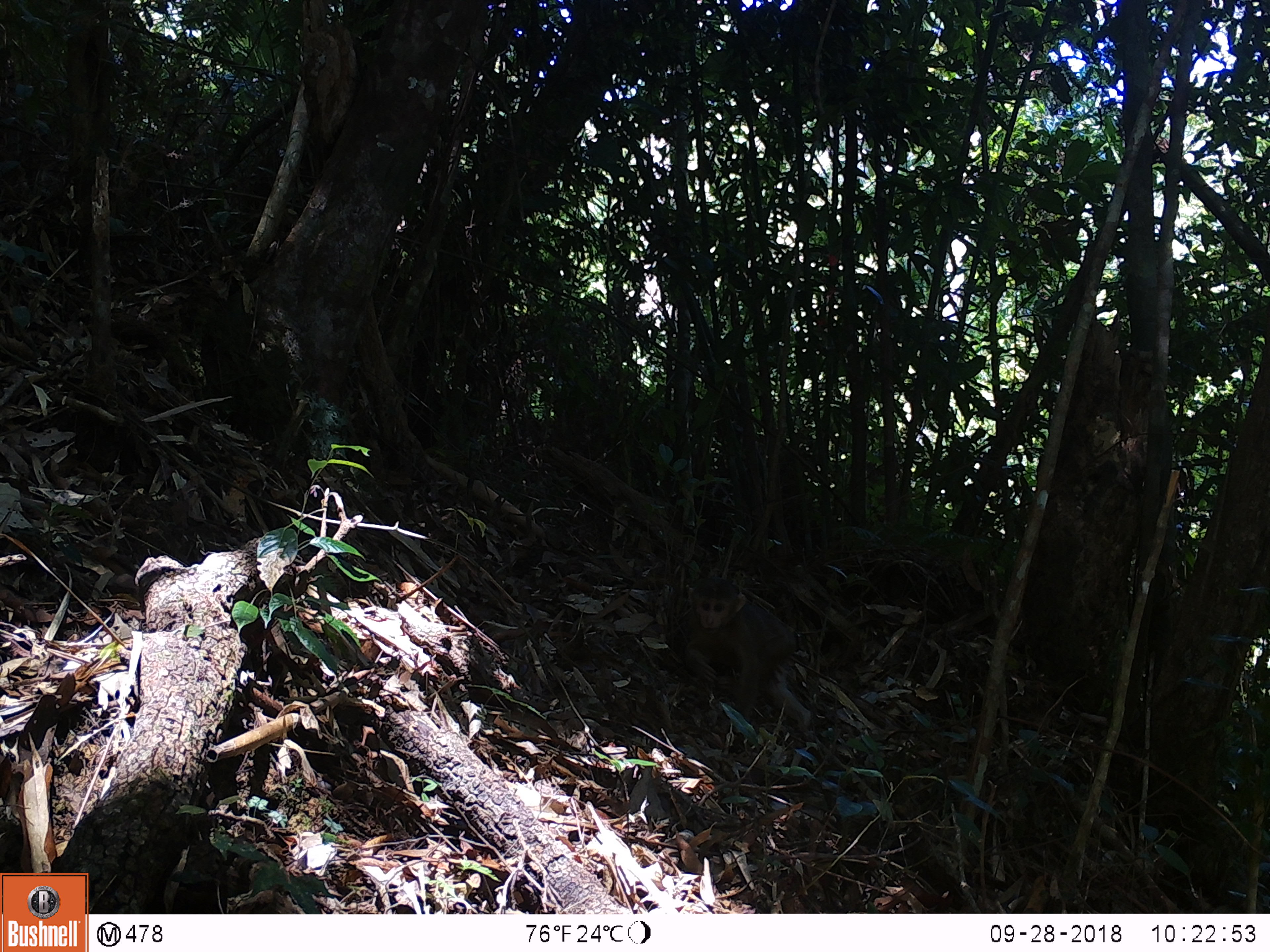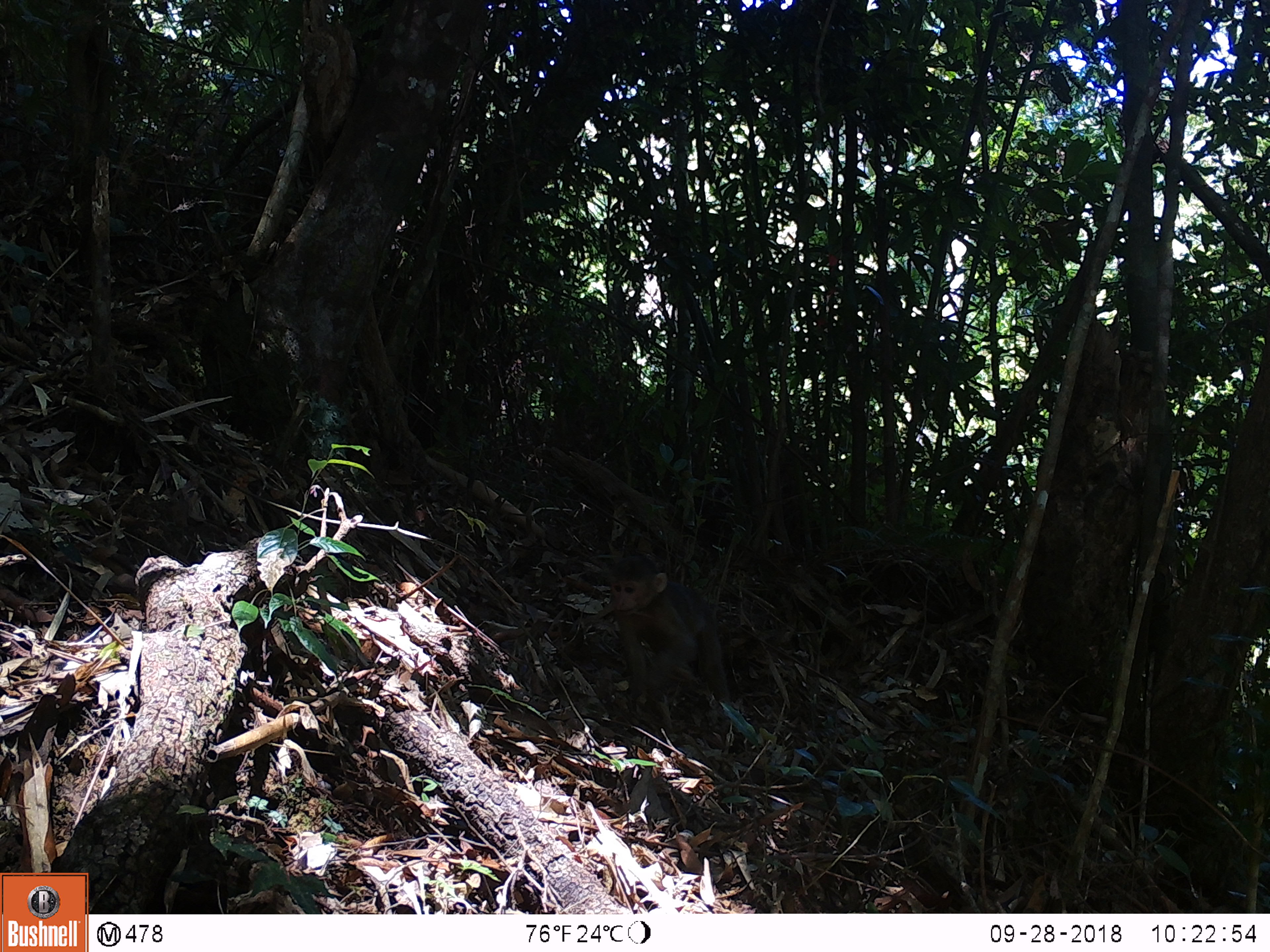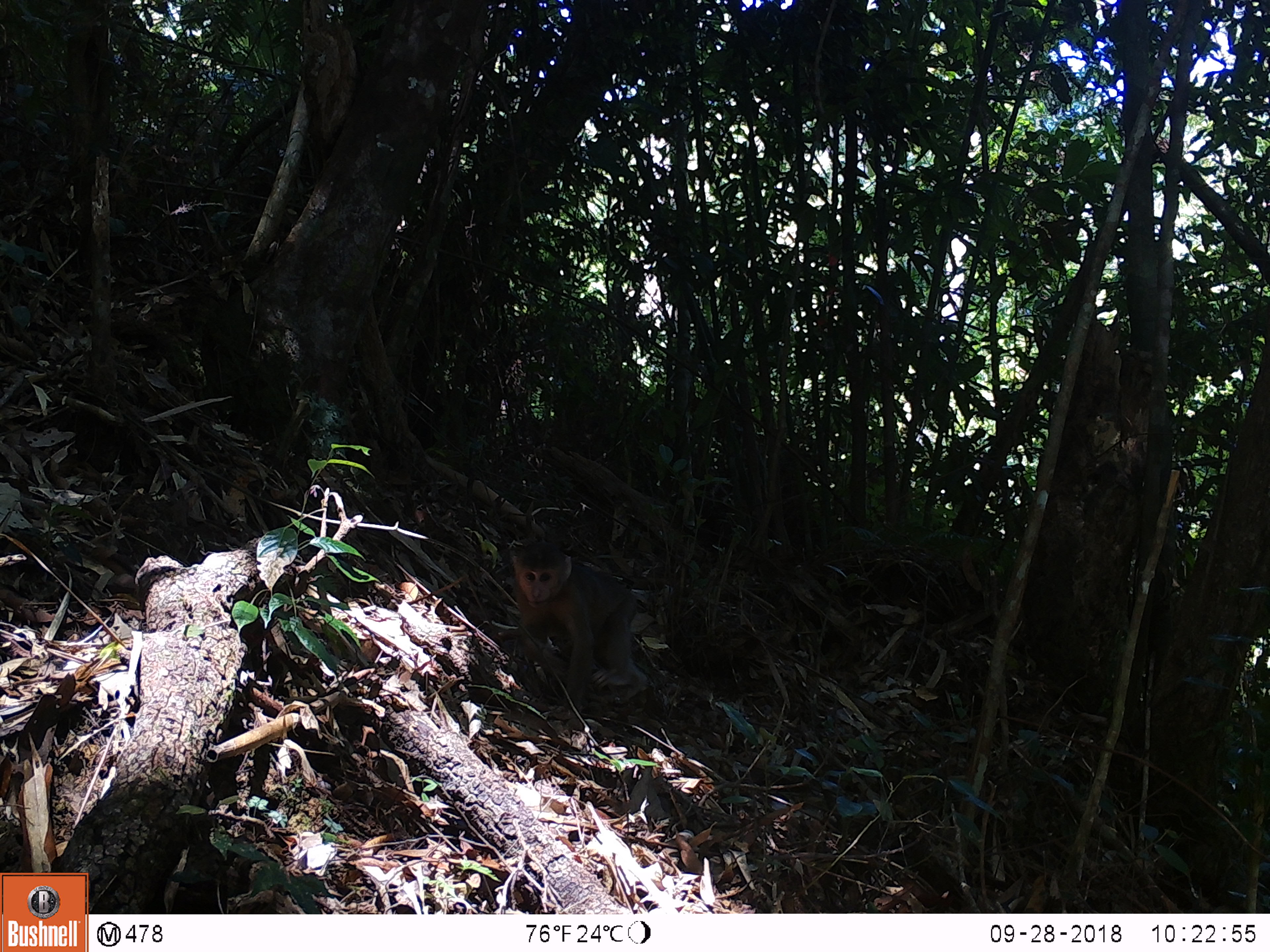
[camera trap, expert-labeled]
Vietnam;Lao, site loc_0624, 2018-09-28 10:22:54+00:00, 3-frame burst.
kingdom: Animalia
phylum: Chordata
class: Mammalia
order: Primates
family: Cercopithecidae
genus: Macaca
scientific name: Macaca arctoides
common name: stump-tailed macaque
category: stump tailed macaque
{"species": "stump tailed macaque (stump-tailed macaque) (Macaca arctoides)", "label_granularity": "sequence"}